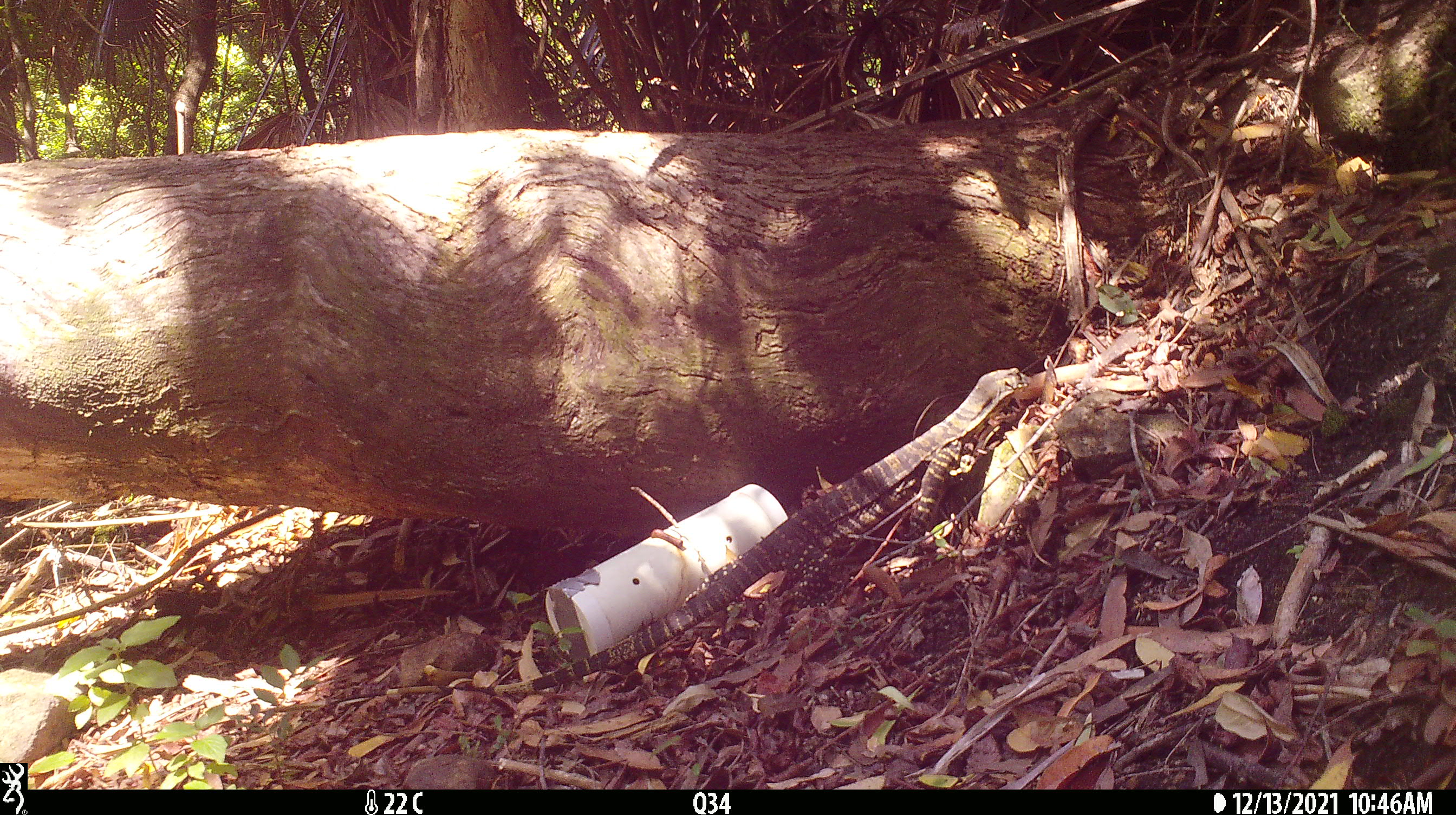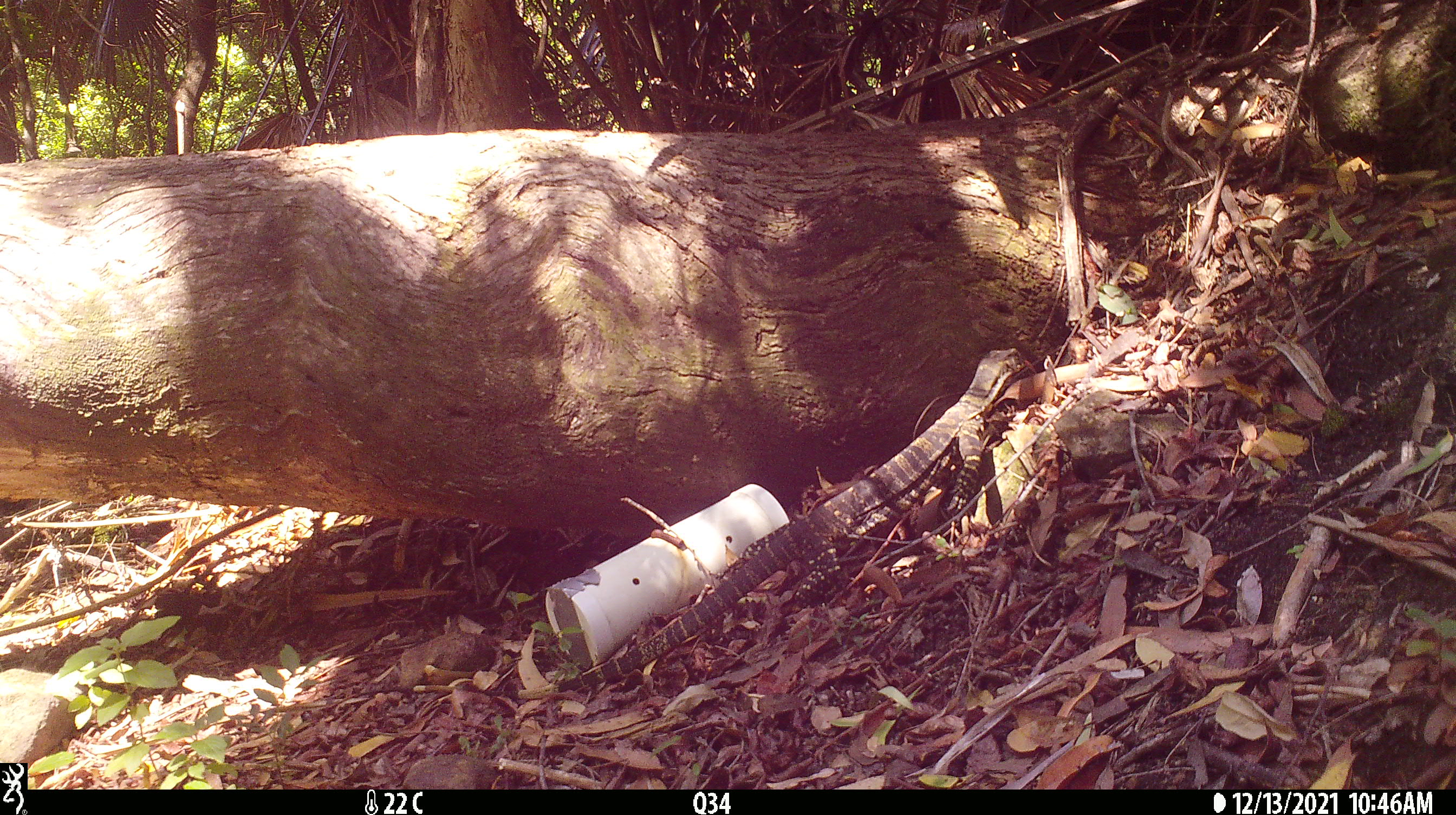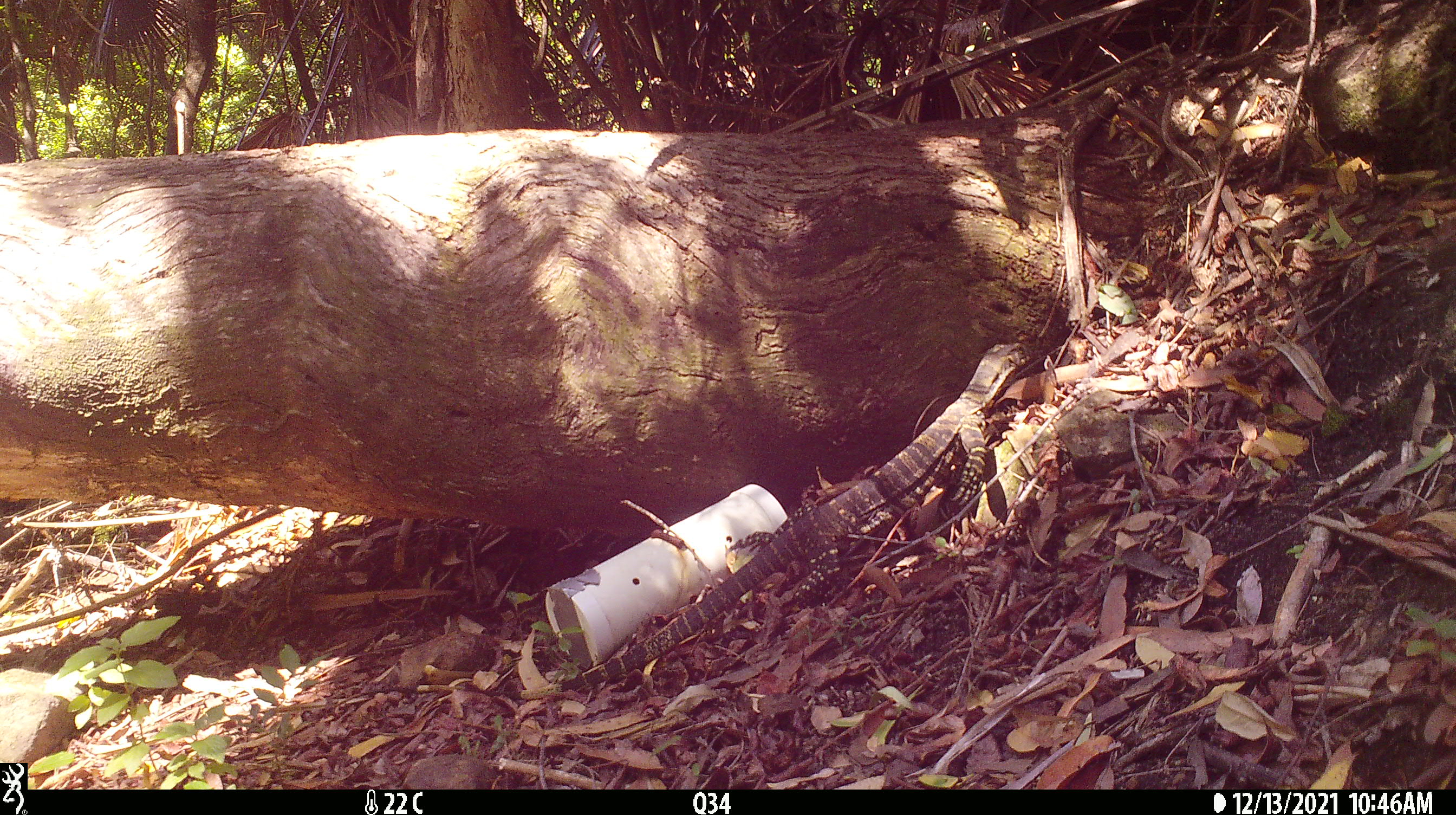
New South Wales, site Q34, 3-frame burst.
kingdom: Animalia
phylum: Chordata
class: Reptilia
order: Squamata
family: Varanidae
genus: Varanus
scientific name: Varanus varius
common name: lace monitor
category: goanna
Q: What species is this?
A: Goanna (lace monitor) (Varanus varius).